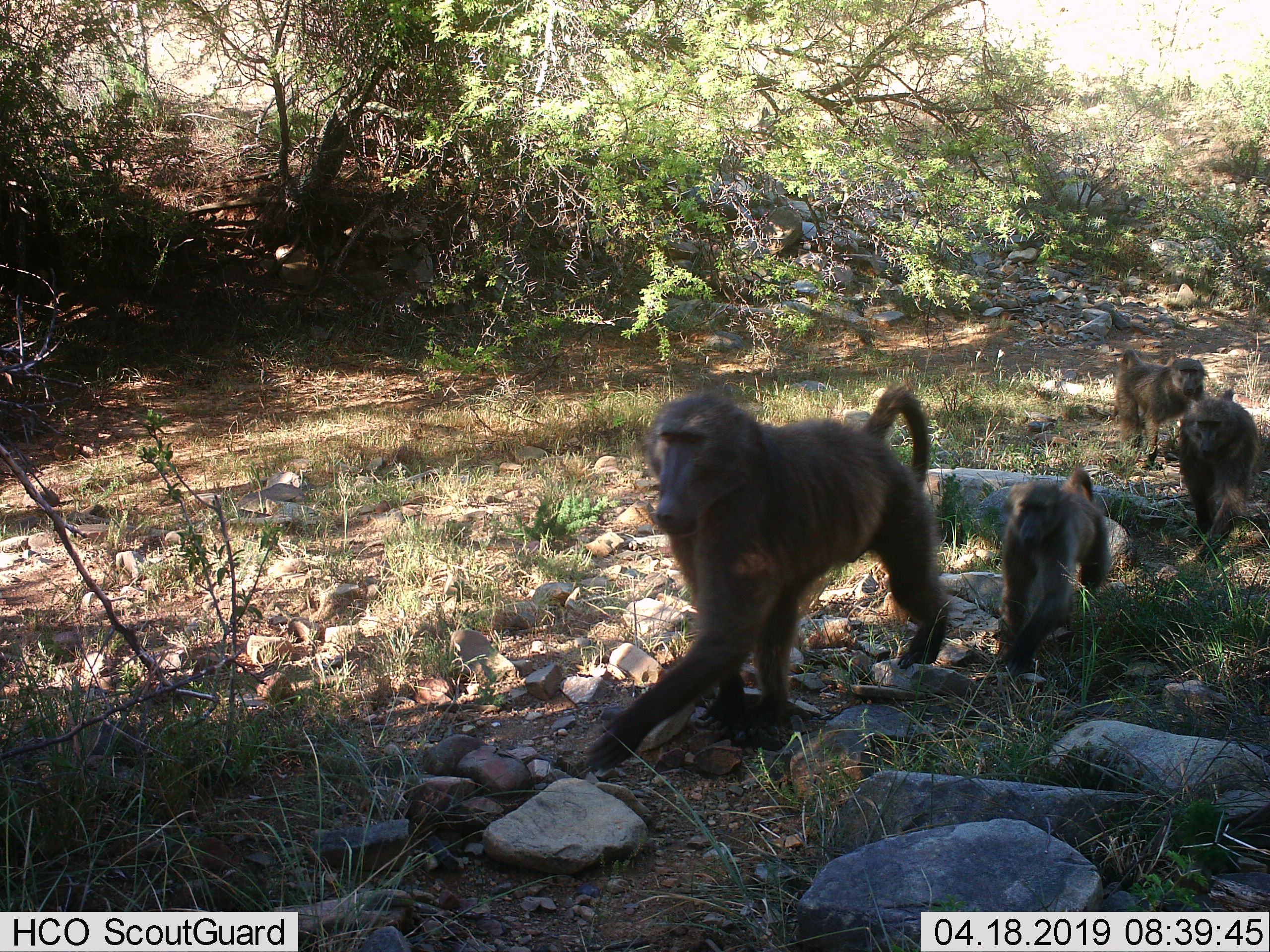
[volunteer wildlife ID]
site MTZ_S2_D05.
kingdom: Animalia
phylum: Chordata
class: Mammalia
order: Primates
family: Cercopithecidae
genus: Papio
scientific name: Papio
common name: baboon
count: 4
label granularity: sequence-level